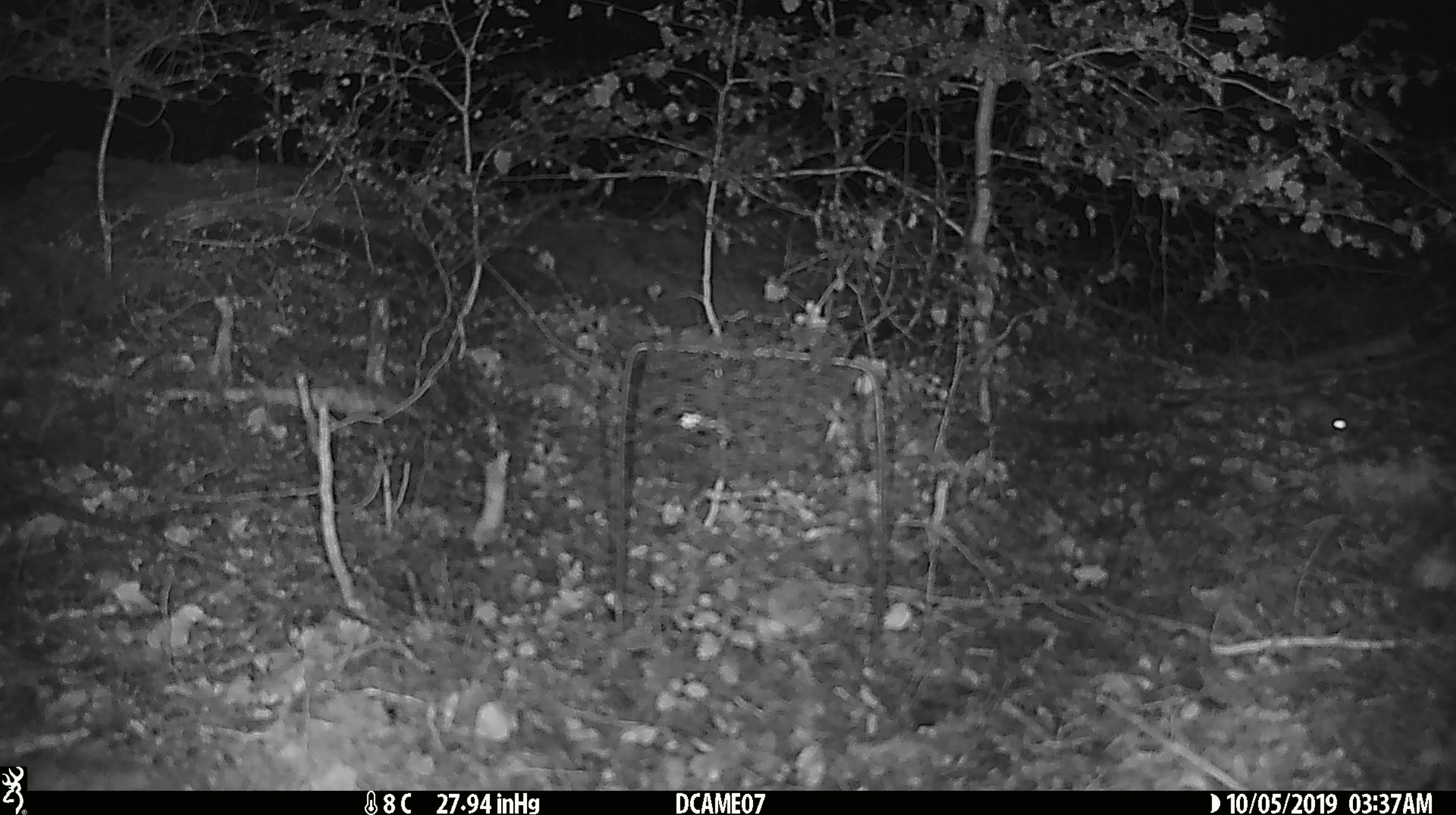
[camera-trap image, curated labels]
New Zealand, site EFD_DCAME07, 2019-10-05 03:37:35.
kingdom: Animalia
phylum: Chordata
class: Mammalia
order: Rodentia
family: Muridae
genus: Mus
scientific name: Mus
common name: mouse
Mouse (Mus).